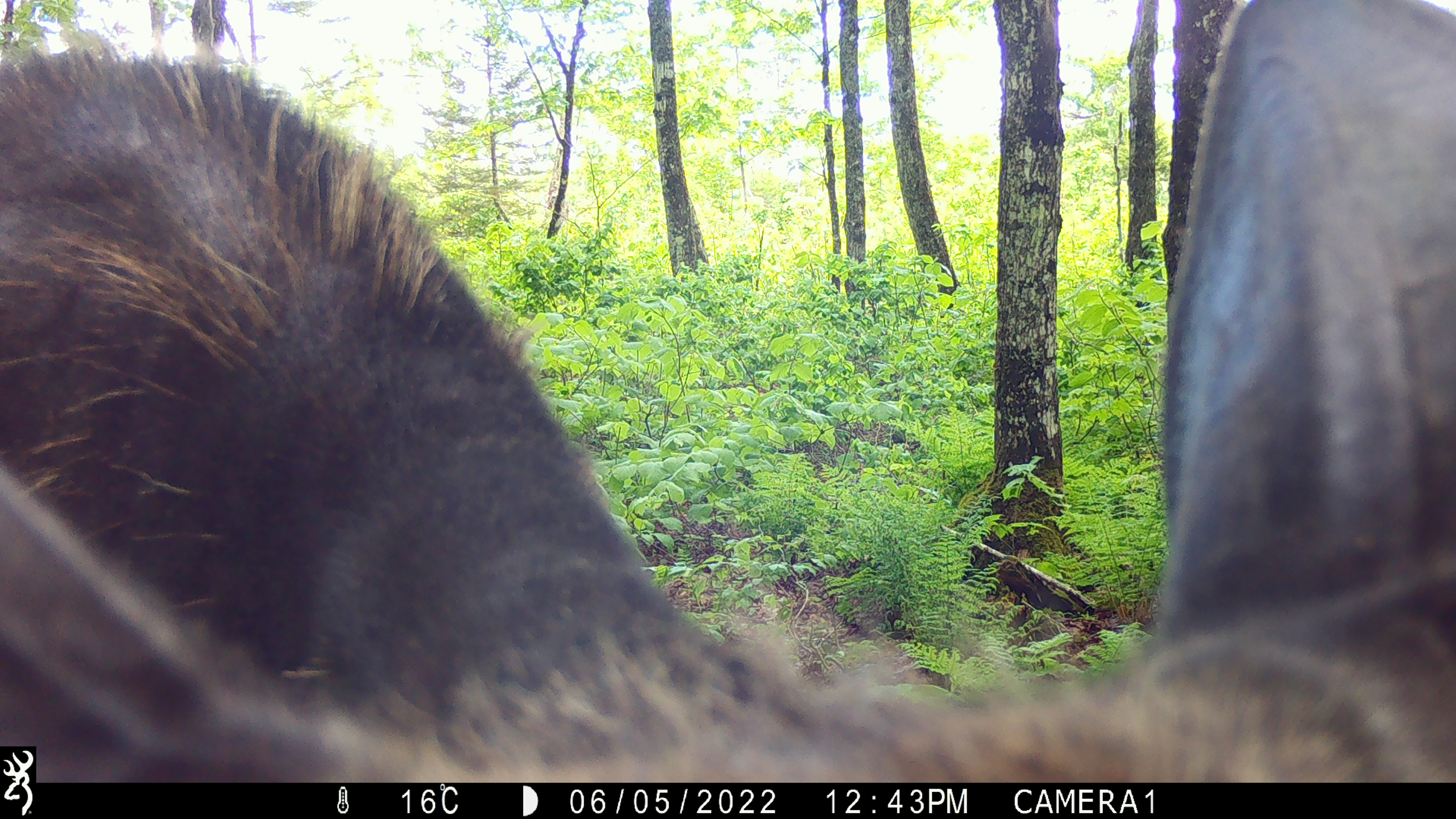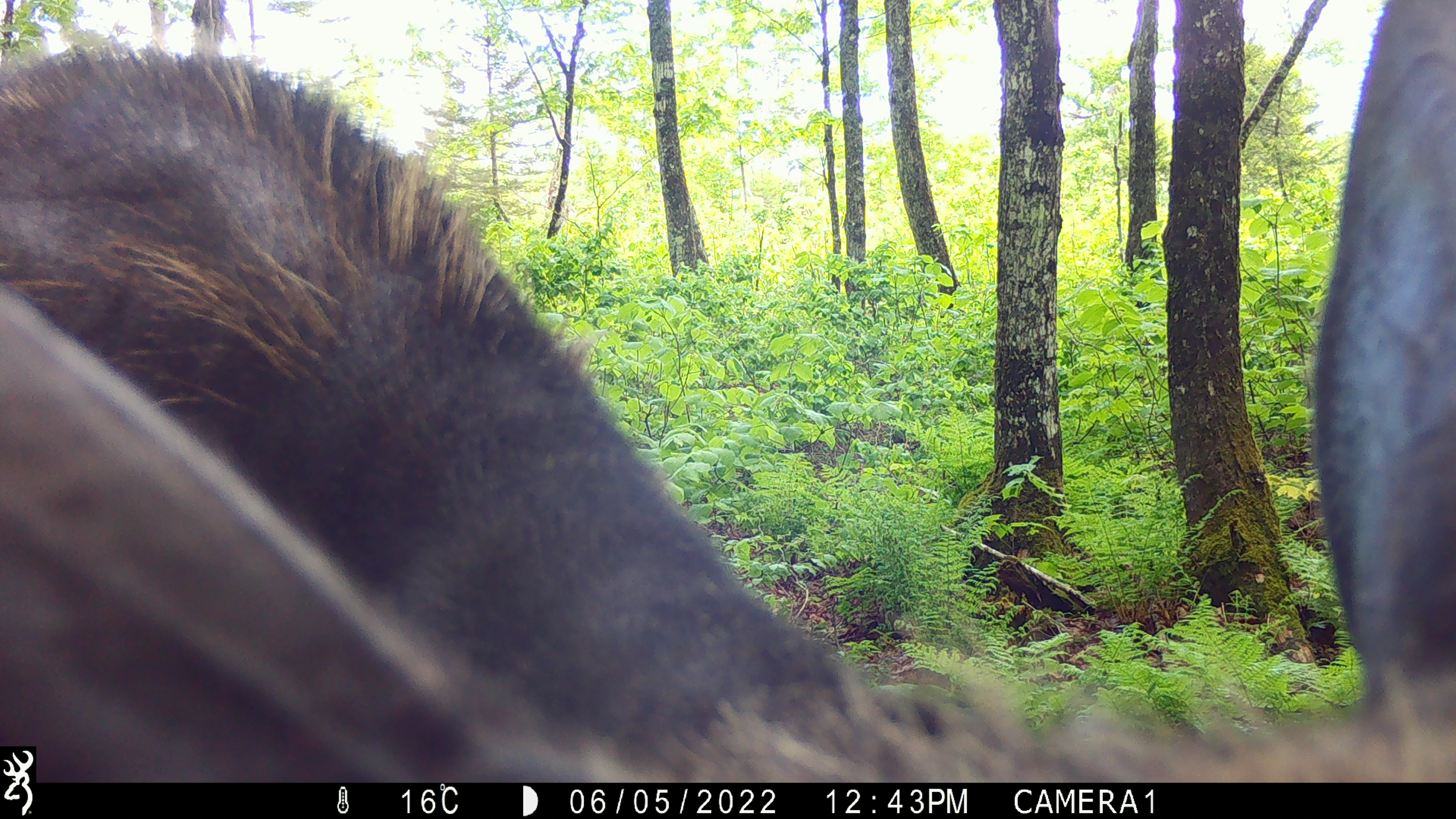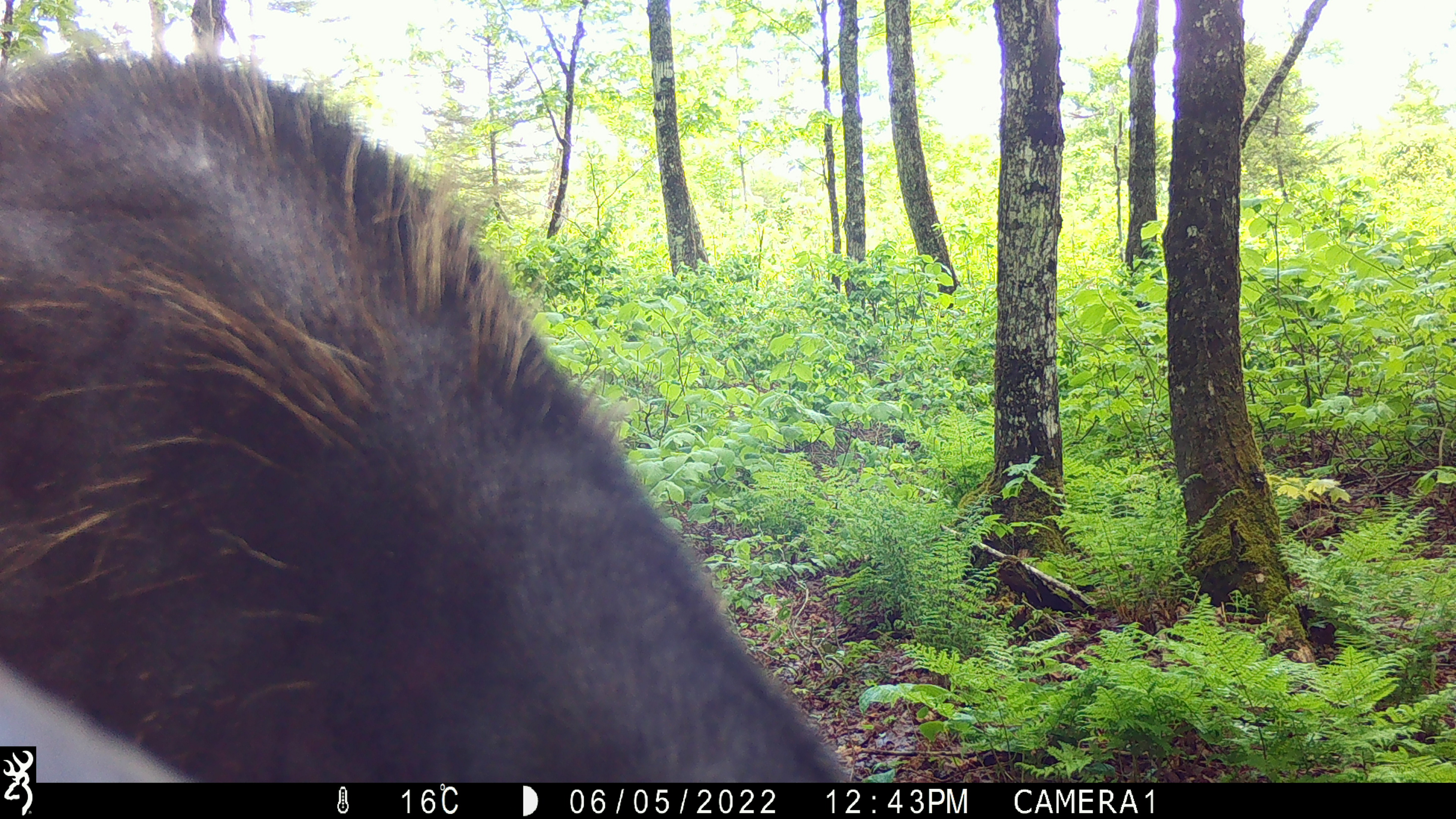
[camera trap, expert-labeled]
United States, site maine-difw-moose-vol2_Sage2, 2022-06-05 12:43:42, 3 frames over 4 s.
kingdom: Animalia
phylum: Chordata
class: Mammalia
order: Artiodactyla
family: Cervidae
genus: Alces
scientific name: Alces alces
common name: moose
Moose (Alces alces).